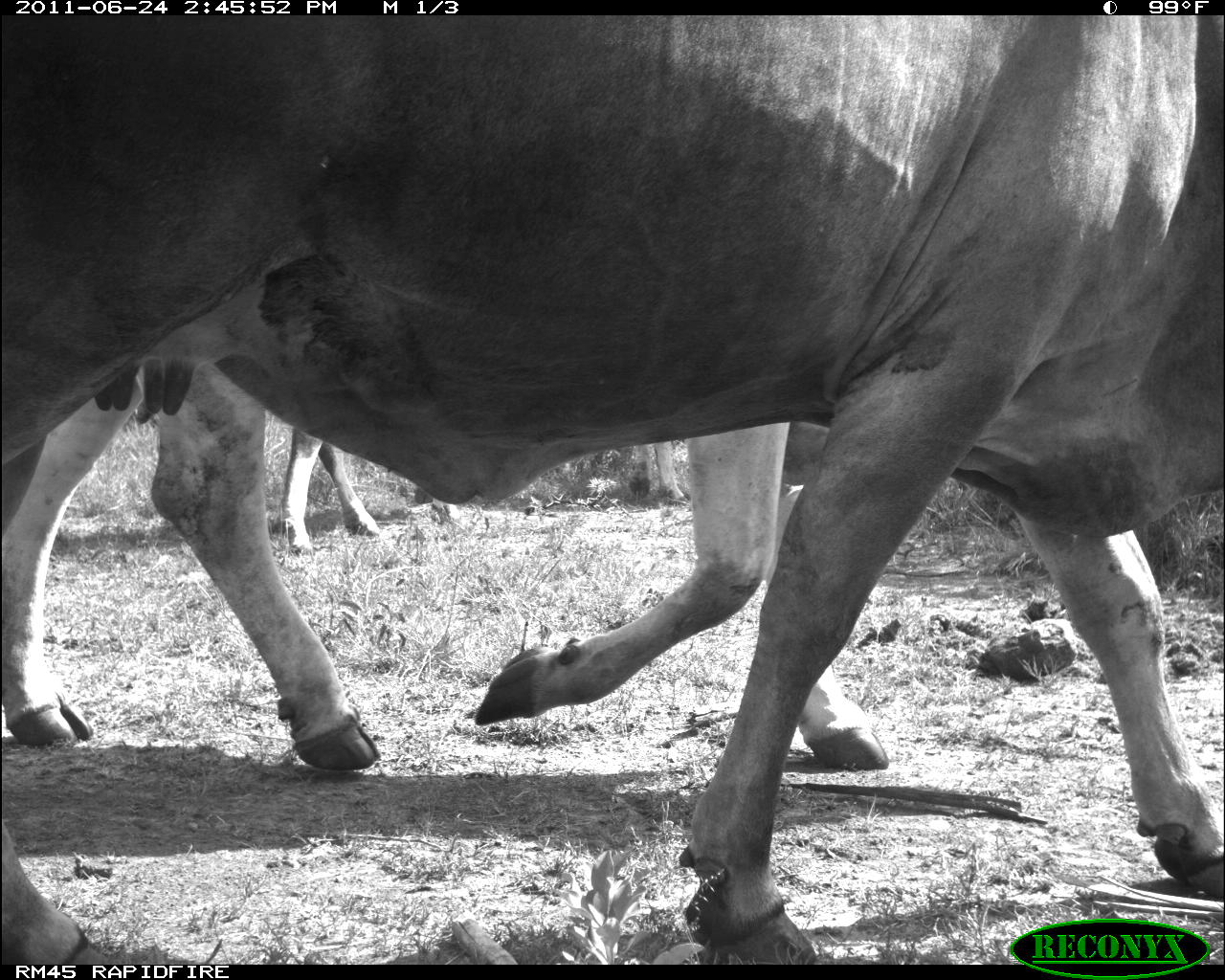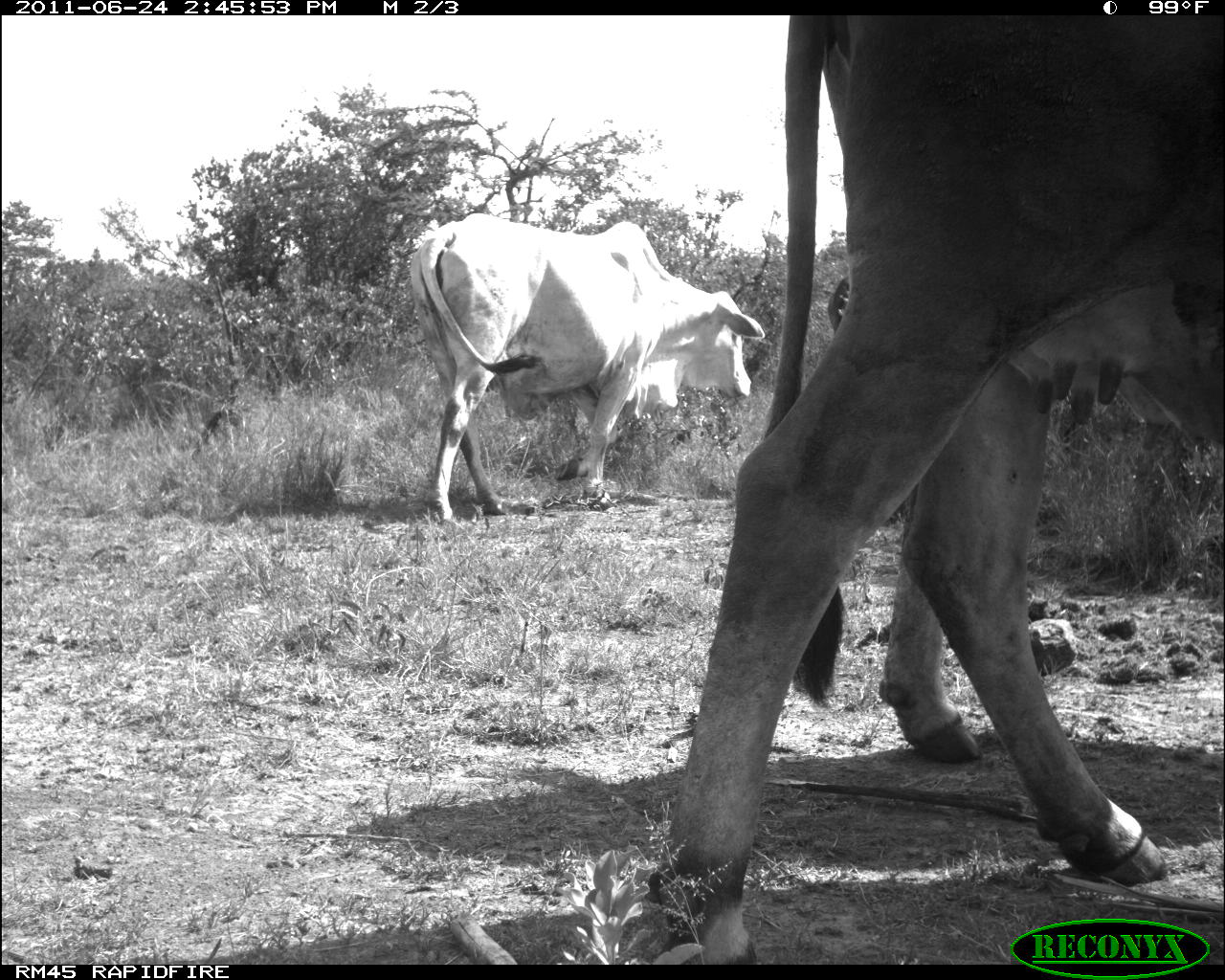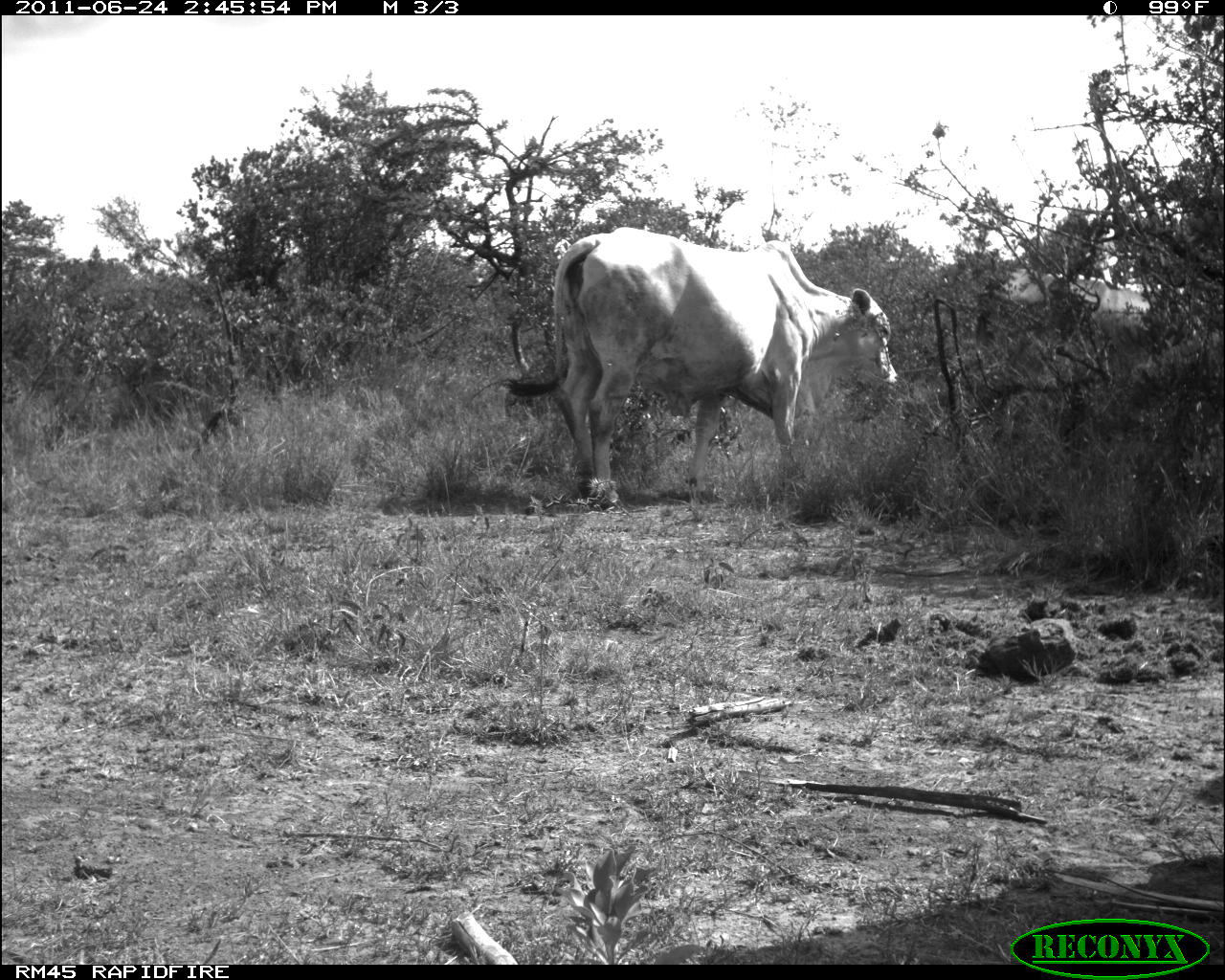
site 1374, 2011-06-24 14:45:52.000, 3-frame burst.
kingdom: Animalia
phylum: Chordata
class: Mammalia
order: Artiodactyla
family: Bovidae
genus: Bos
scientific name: Bos taurus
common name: domestic cattle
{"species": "Bos taurus (domestic cattle)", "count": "3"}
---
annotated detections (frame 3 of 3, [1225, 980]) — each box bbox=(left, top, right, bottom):
bos taurus: bbox=(500, 226, 902, 507)